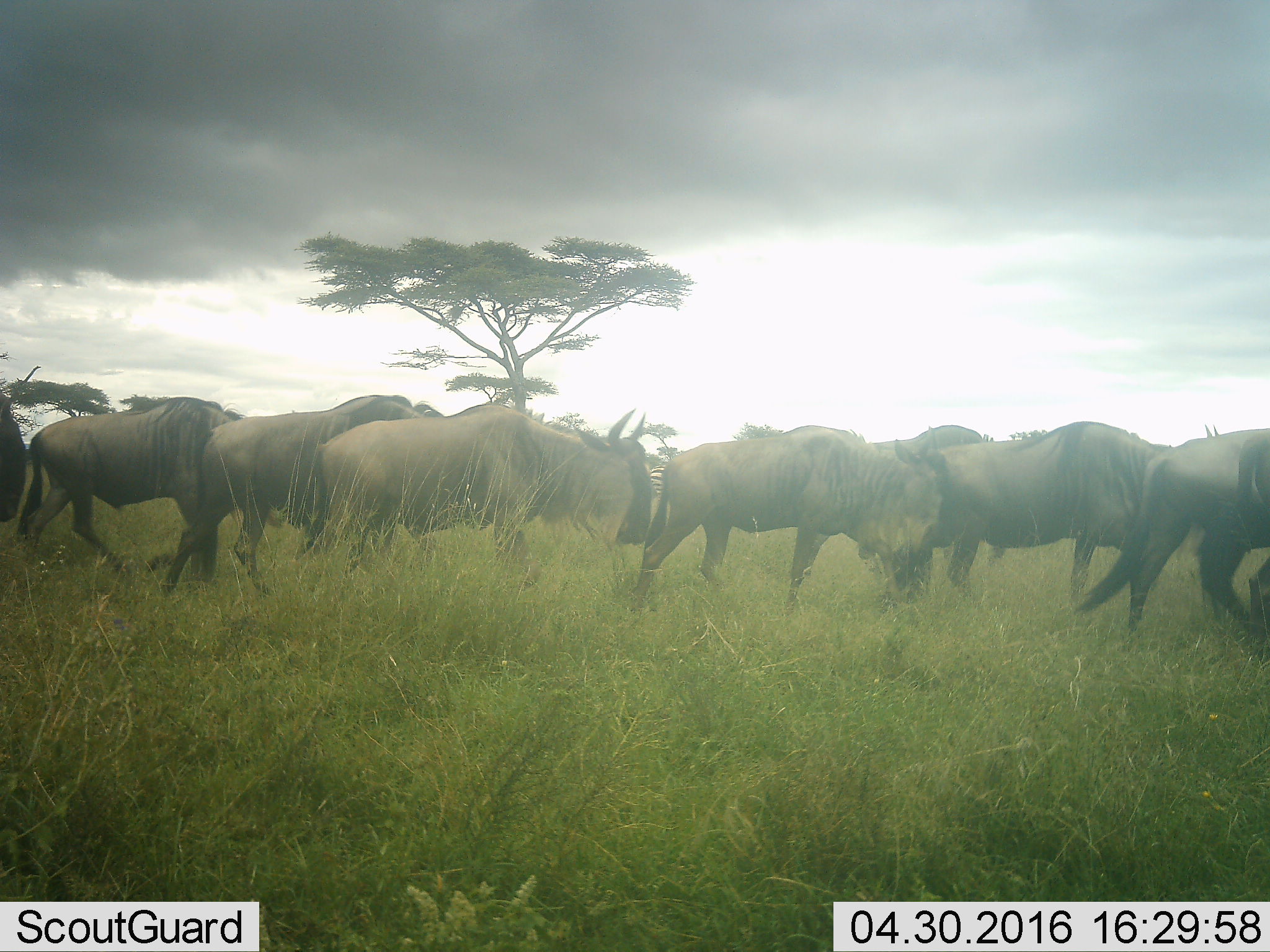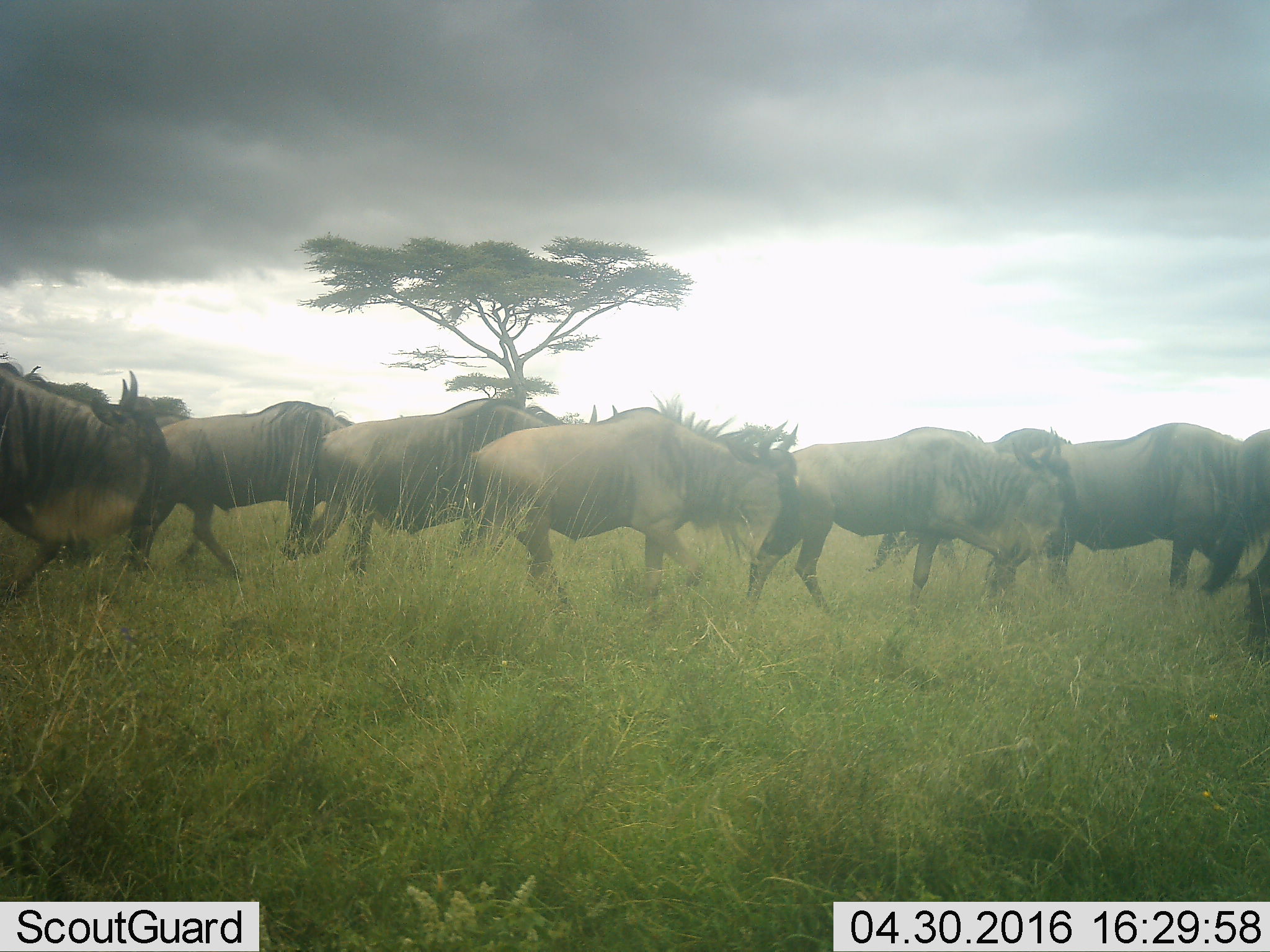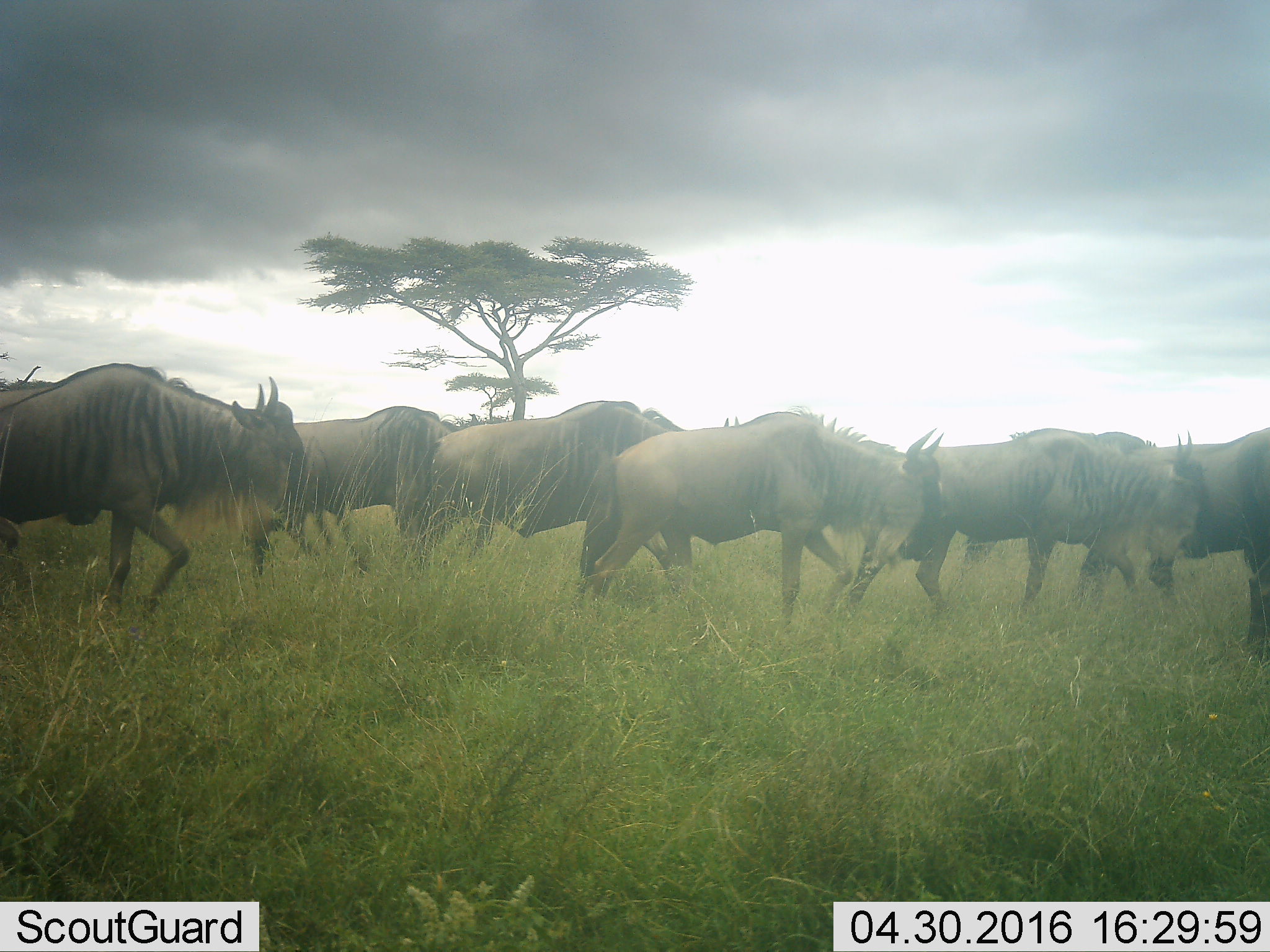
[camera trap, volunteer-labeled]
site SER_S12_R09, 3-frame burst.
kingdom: Animalia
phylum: Chordata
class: Mammalia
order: Artiodactyla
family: Bovidae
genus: Connochaetes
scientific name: Connochaetes taurinus taurinus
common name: blue wildebeest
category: wildebeestblue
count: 9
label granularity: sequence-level